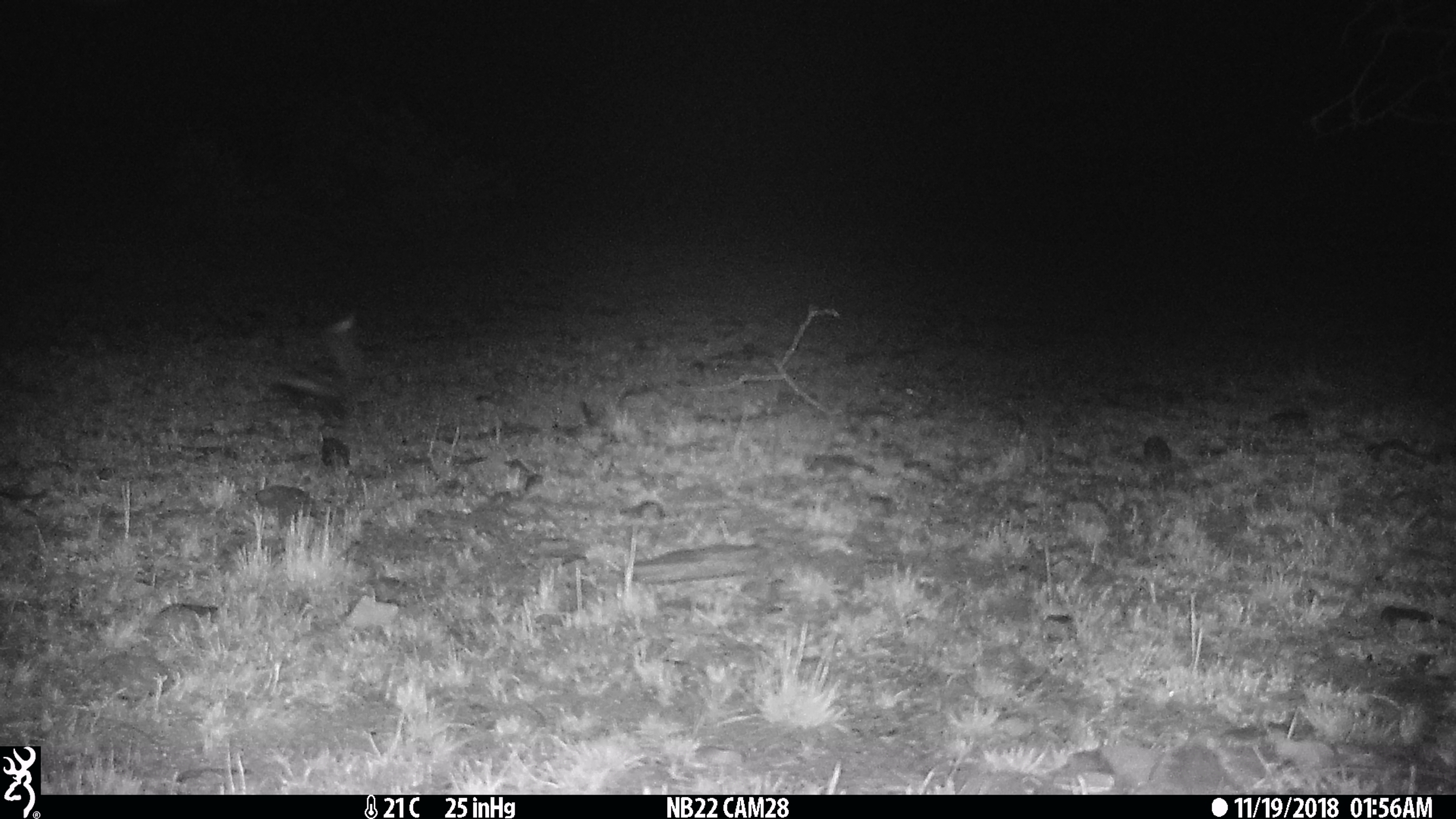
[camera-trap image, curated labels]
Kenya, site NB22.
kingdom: Animalia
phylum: Chordata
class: Mammalia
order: Carnivora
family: Mustelidae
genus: Ictonyx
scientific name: Ictonyx striatus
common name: zorilla